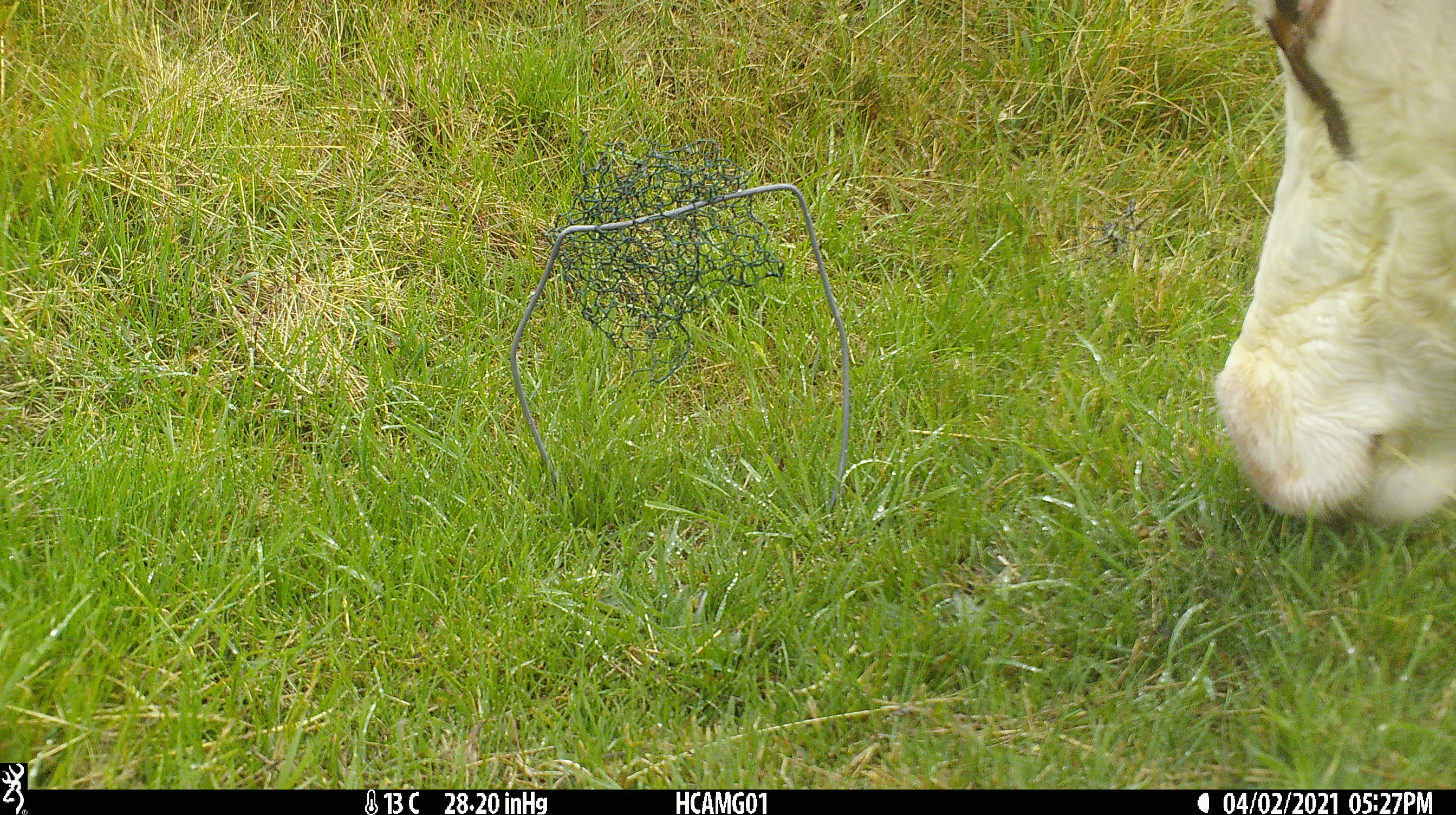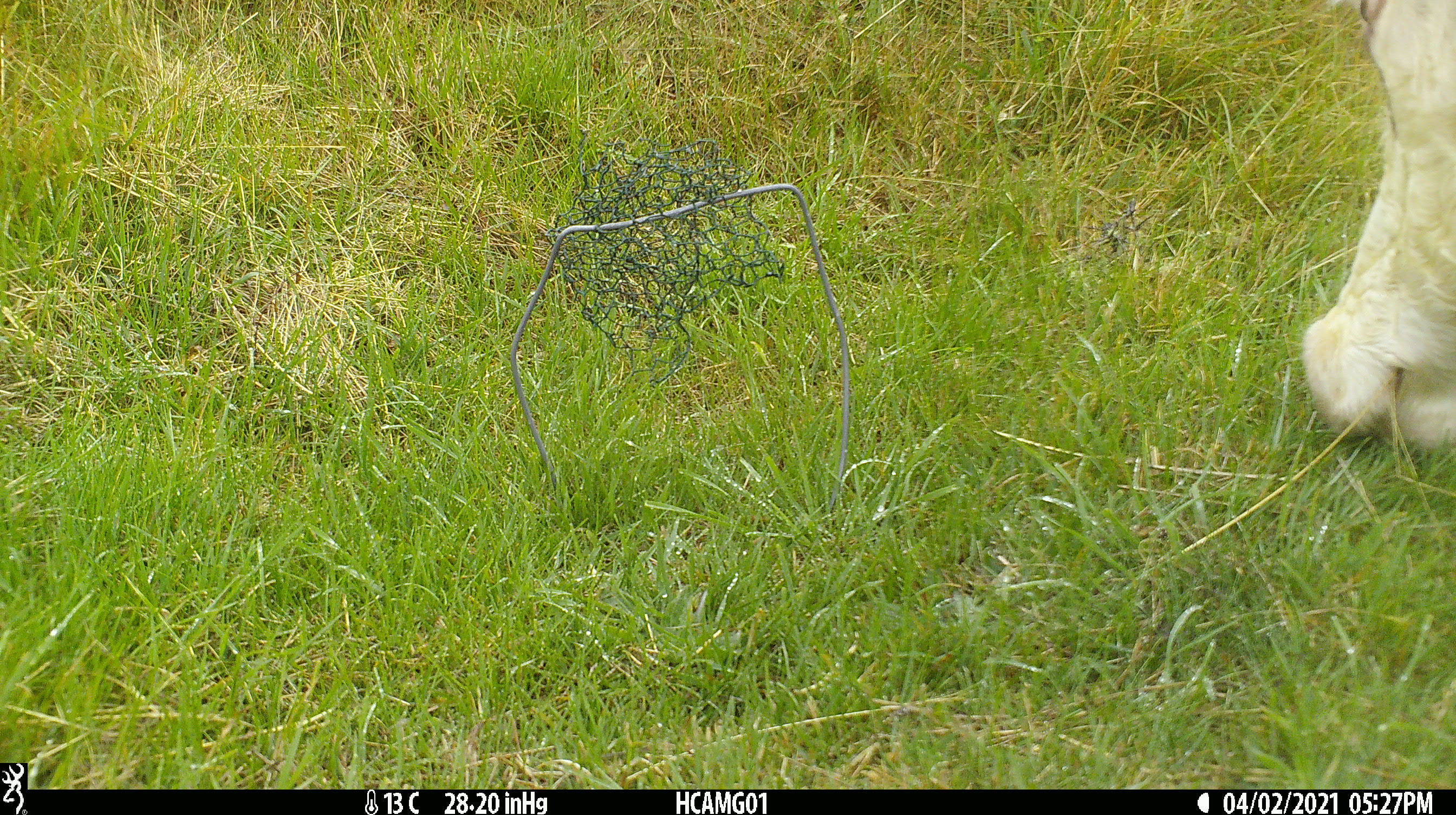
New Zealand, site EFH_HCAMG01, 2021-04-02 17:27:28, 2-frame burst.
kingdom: Animalia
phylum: Chordata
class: Mammalia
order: Artiodactyla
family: Bovidae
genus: Bos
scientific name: Bos taurus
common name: domestic cow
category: cow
Cow (domestic cow) (Bos taurus).